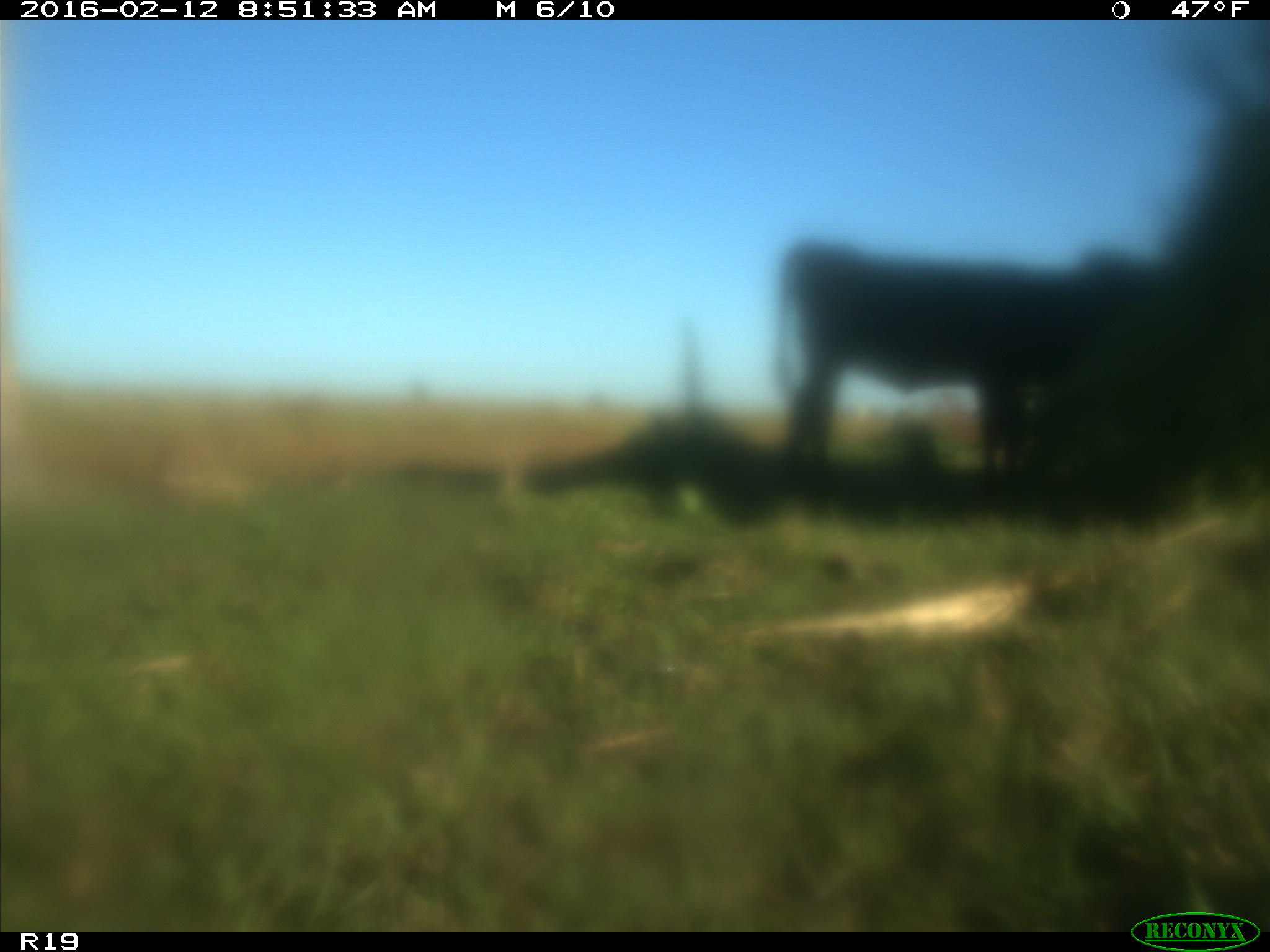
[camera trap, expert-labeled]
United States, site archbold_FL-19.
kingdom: Animalia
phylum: Chordata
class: Mammalia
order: Artiodactyla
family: Bovidae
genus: Bos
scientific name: Bos taurus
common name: domestic cow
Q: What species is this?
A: Bos taurus (domestic cow).